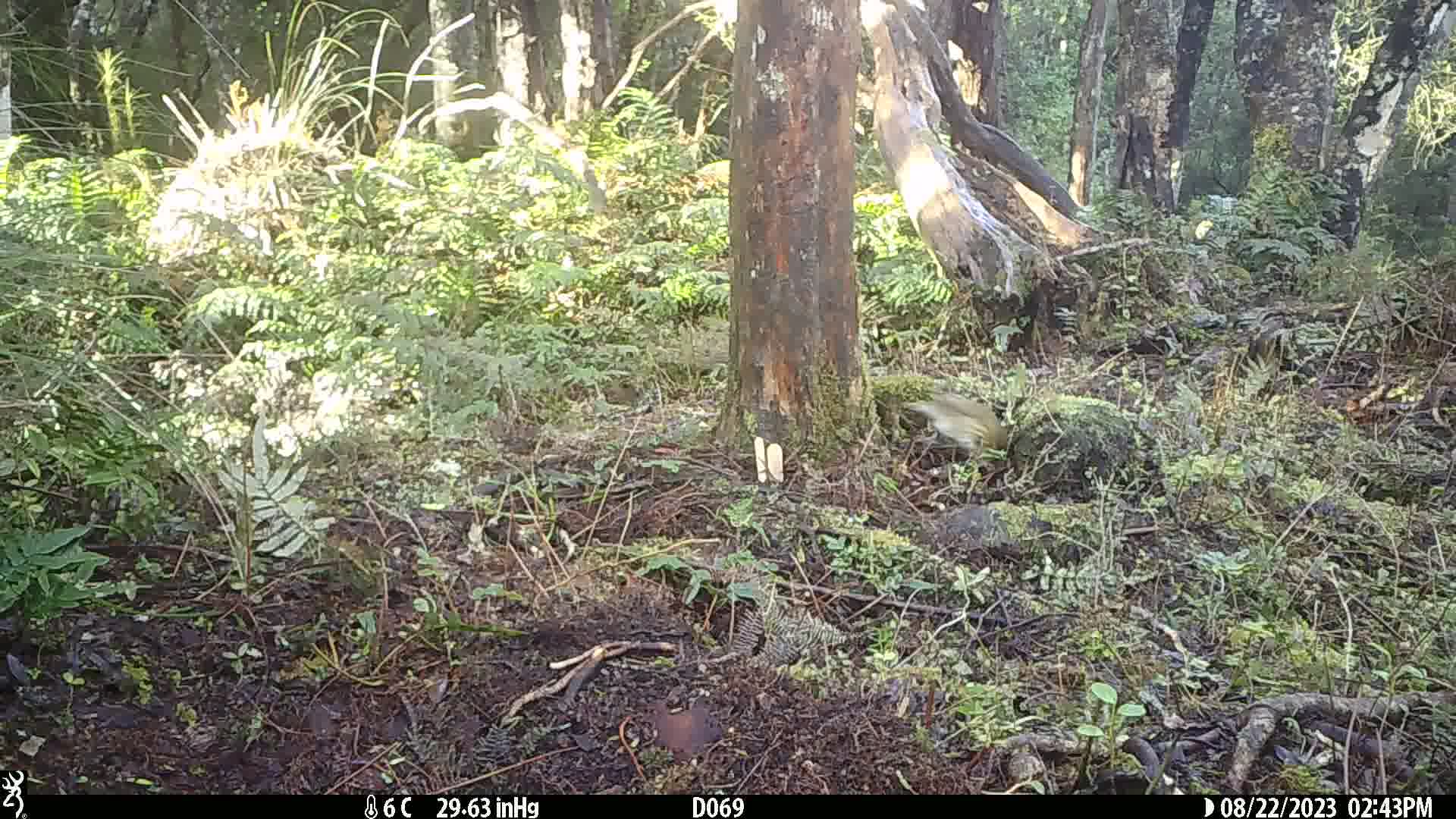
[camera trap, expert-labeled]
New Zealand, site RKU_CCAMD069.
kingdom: Animalia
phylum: Chordata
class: Aves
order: Passeriformes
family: Turdidae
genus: Turdus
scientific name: Turdus philomelos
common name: song thrush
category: thrush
Thrush (song thrush) (Turdus philomelos).